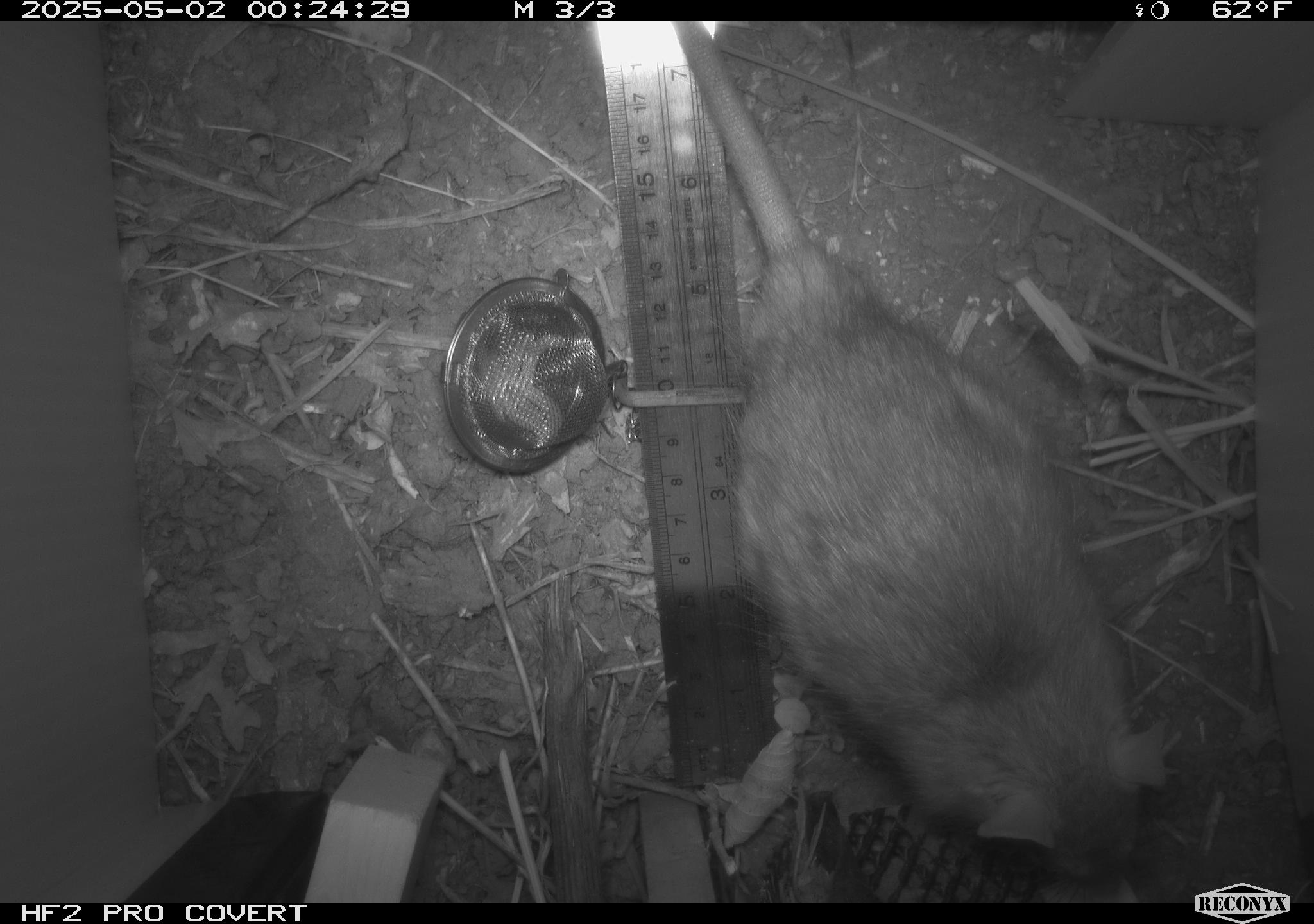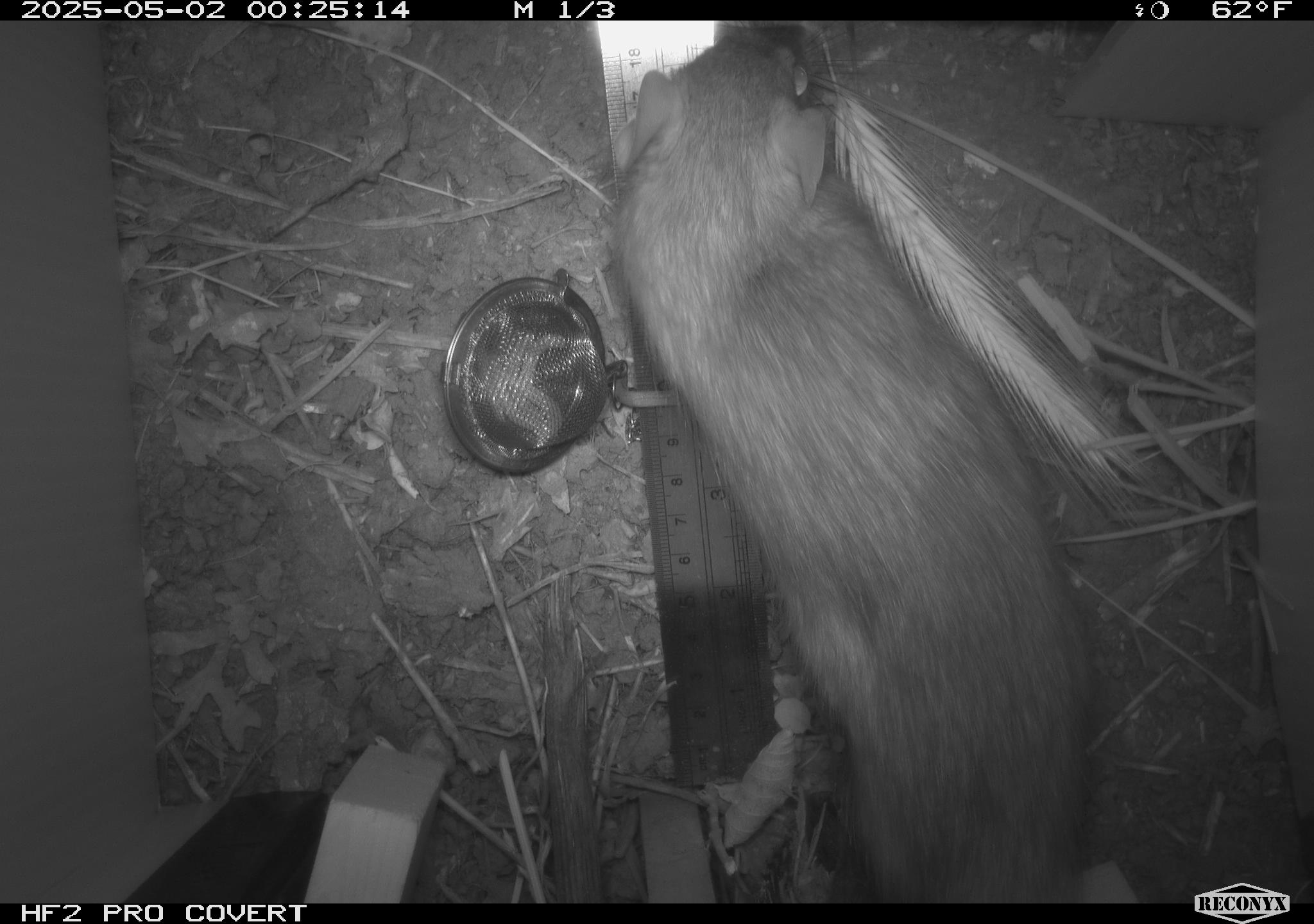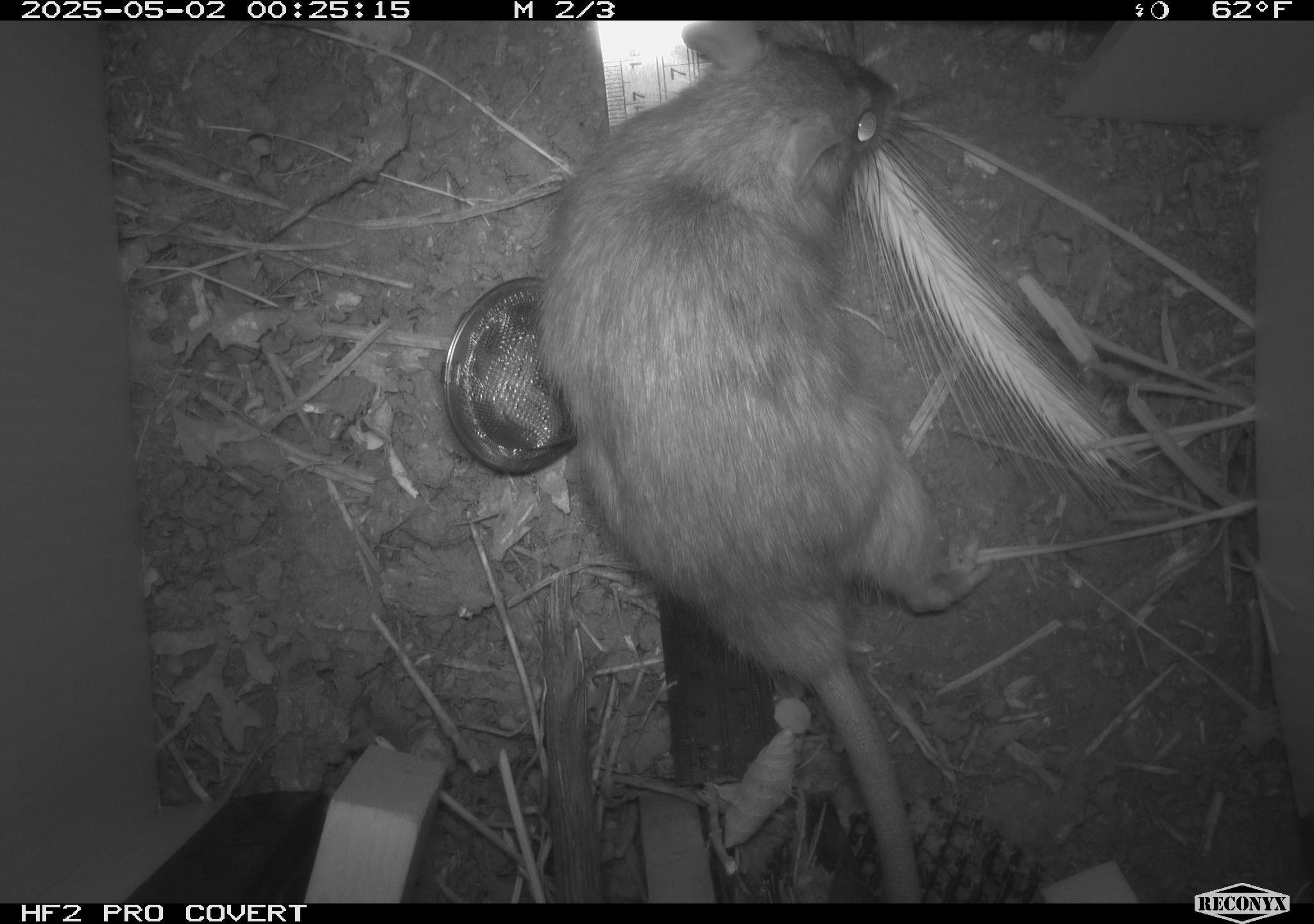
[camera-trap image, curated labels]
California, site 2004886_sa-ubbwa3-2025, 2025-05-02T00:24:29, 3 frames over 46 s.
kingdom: Animalia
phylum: Chordata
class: Mammalia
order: Rodentia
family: Muridae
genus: Rattus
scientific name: Rattus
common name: rat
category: rattus species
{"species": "rattus species (rat) (Rattus)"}